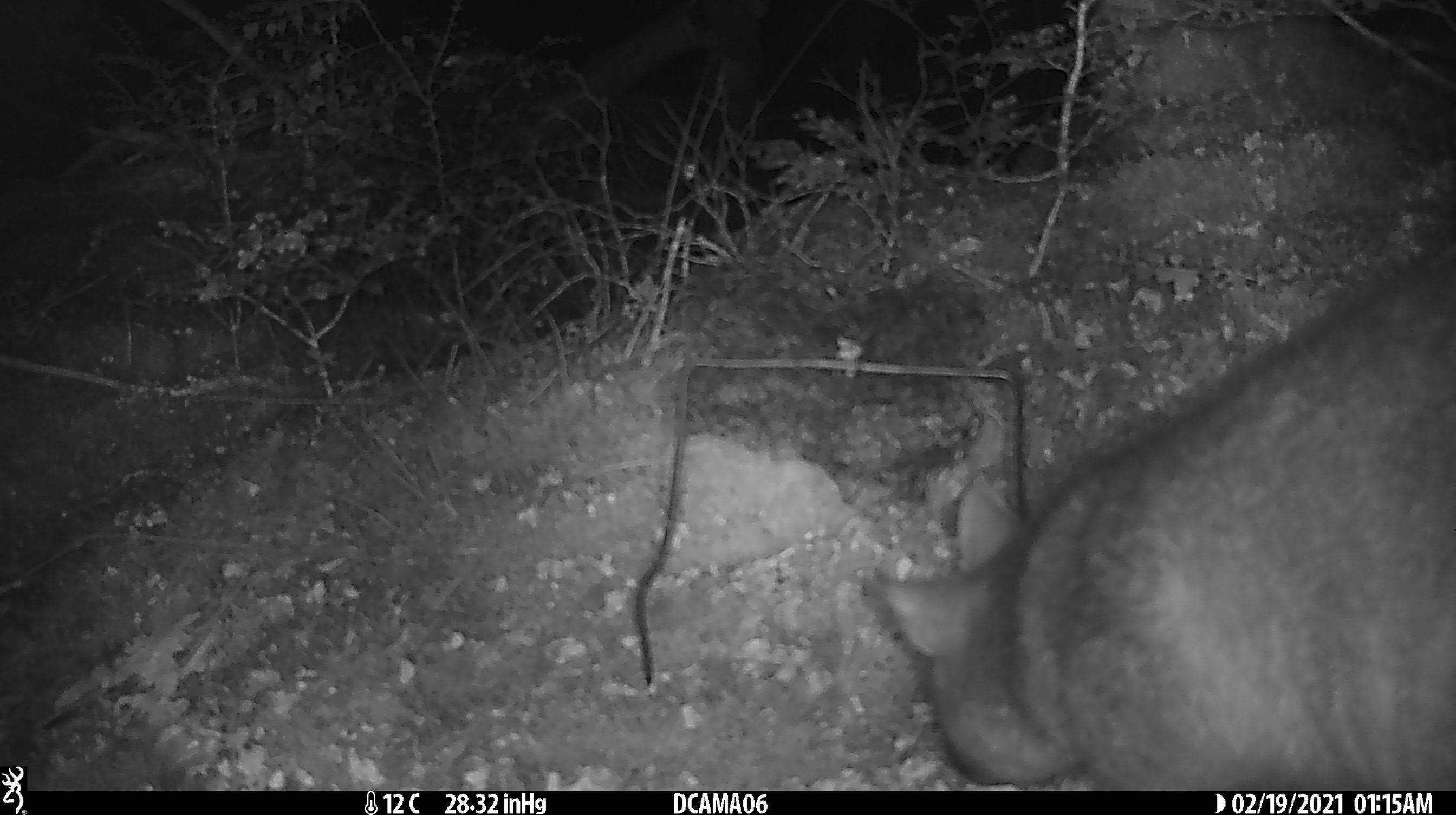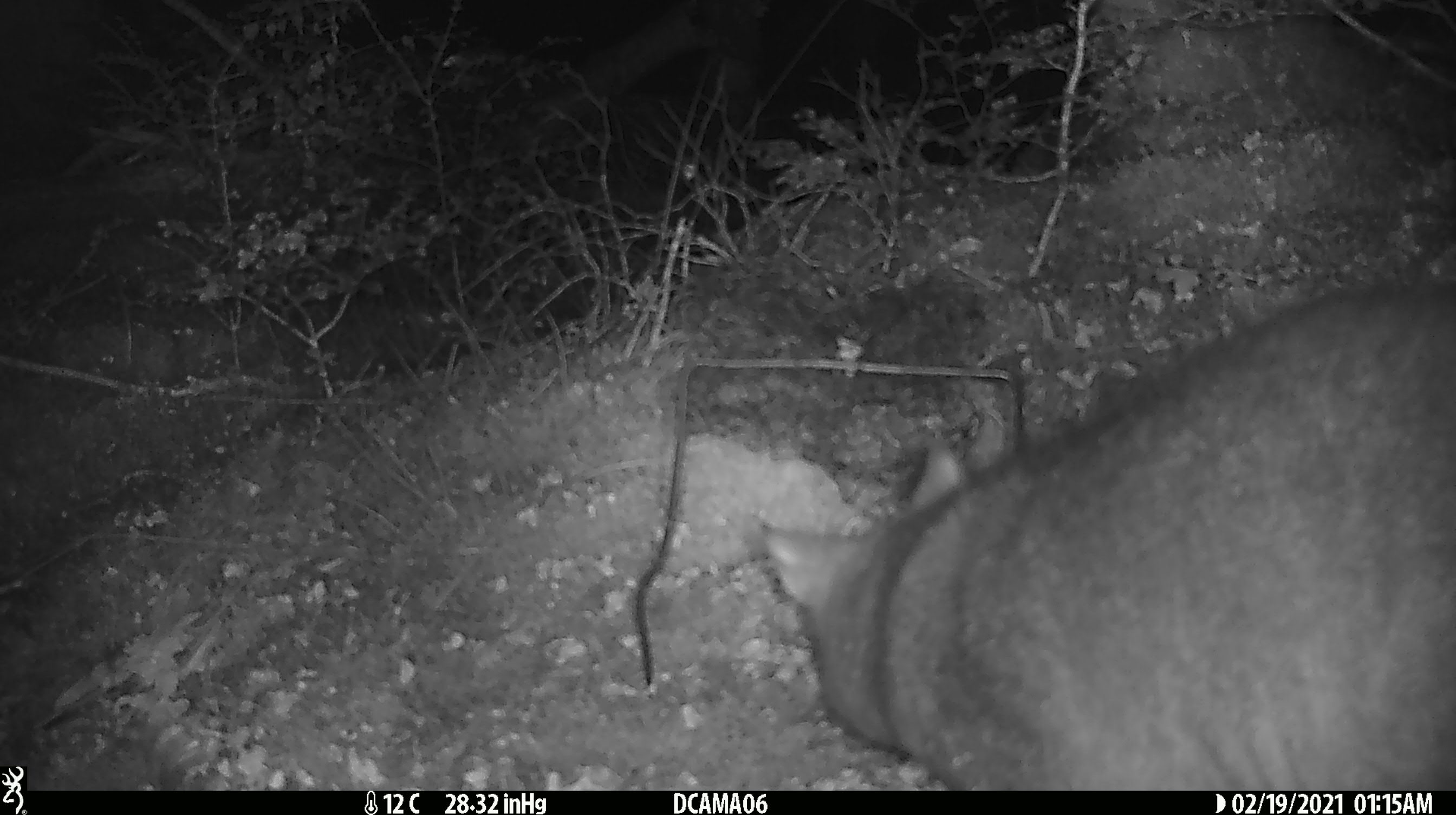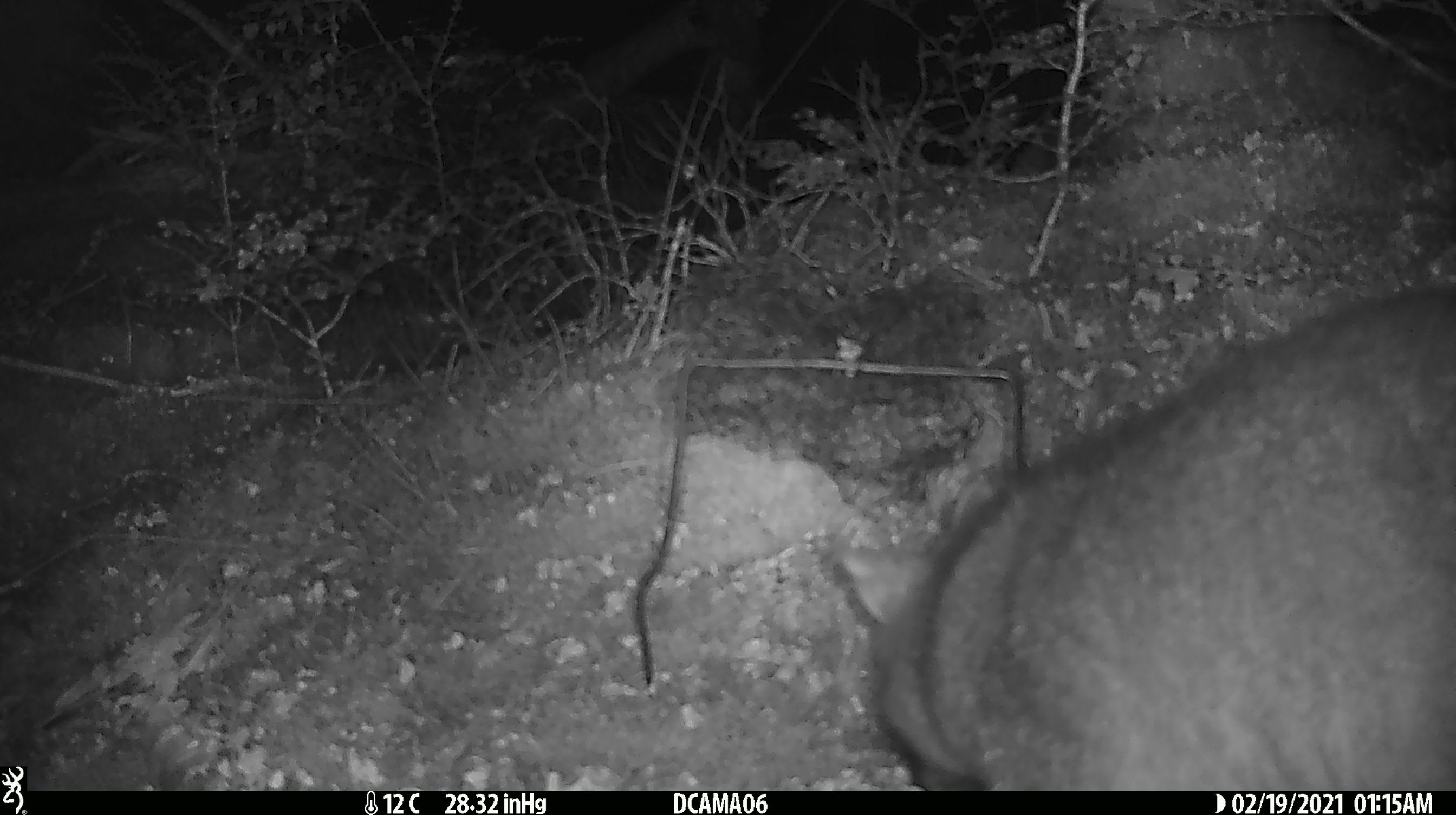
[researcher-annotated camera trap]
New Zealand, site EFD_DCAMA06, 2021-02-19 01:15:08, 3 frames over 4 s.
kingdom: Animalia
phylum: Chordata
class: Mammalia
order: Diprotodontia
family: Phalangeridae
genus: Trichosurus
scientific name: Trichosurus vulpecula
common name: common brushtail possum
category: possum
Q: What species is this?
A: Possum (common brushtail possum) (Trichosurus vulpecula).